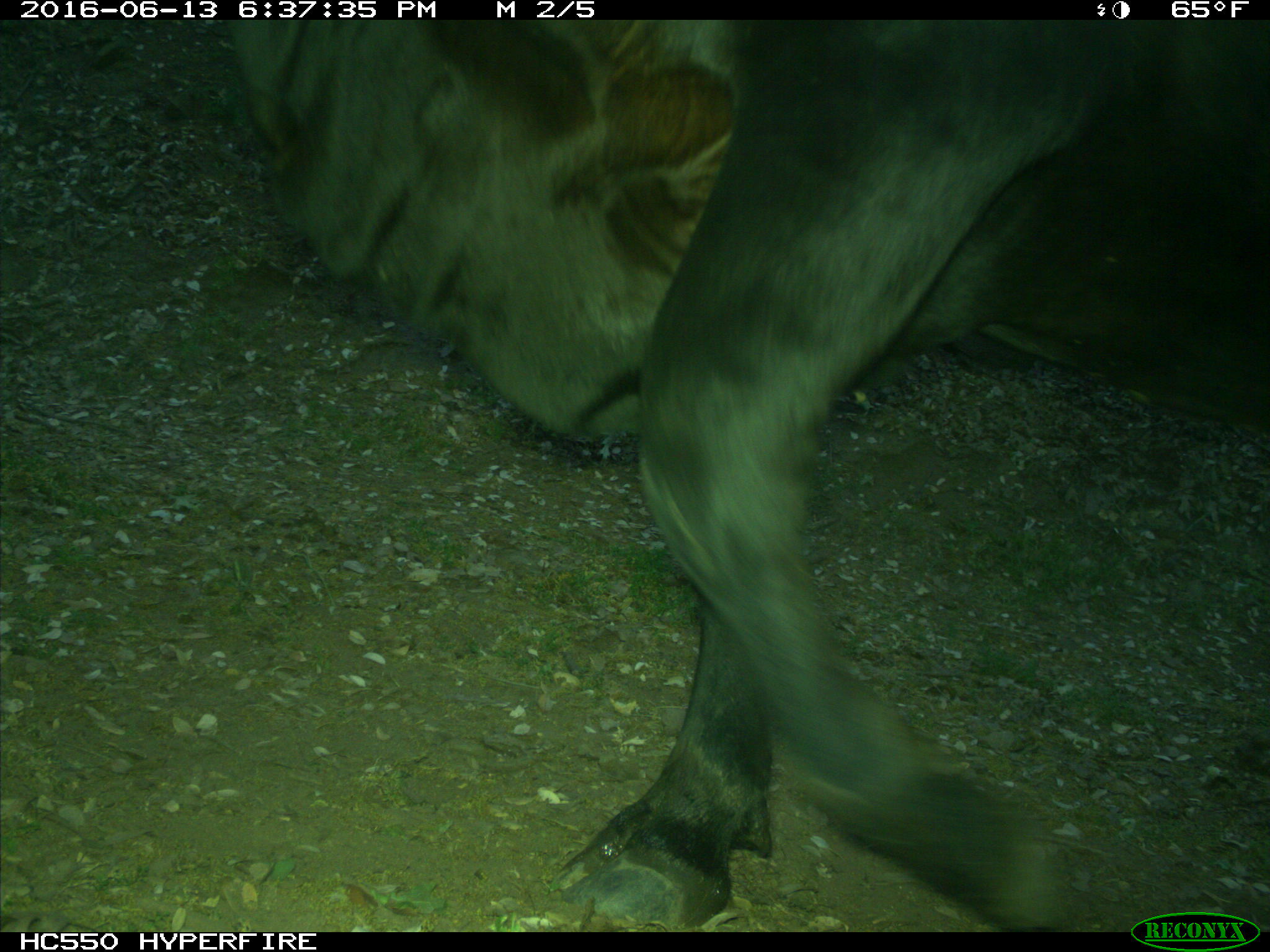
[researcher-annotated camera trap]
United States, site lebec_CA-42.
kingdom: Animalia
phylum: Chordata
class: Mammalia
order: Artiodactyla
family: Bovidae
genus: Bos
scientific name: Bos taurus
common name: domestic cow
Bos taurus (domestic cow).